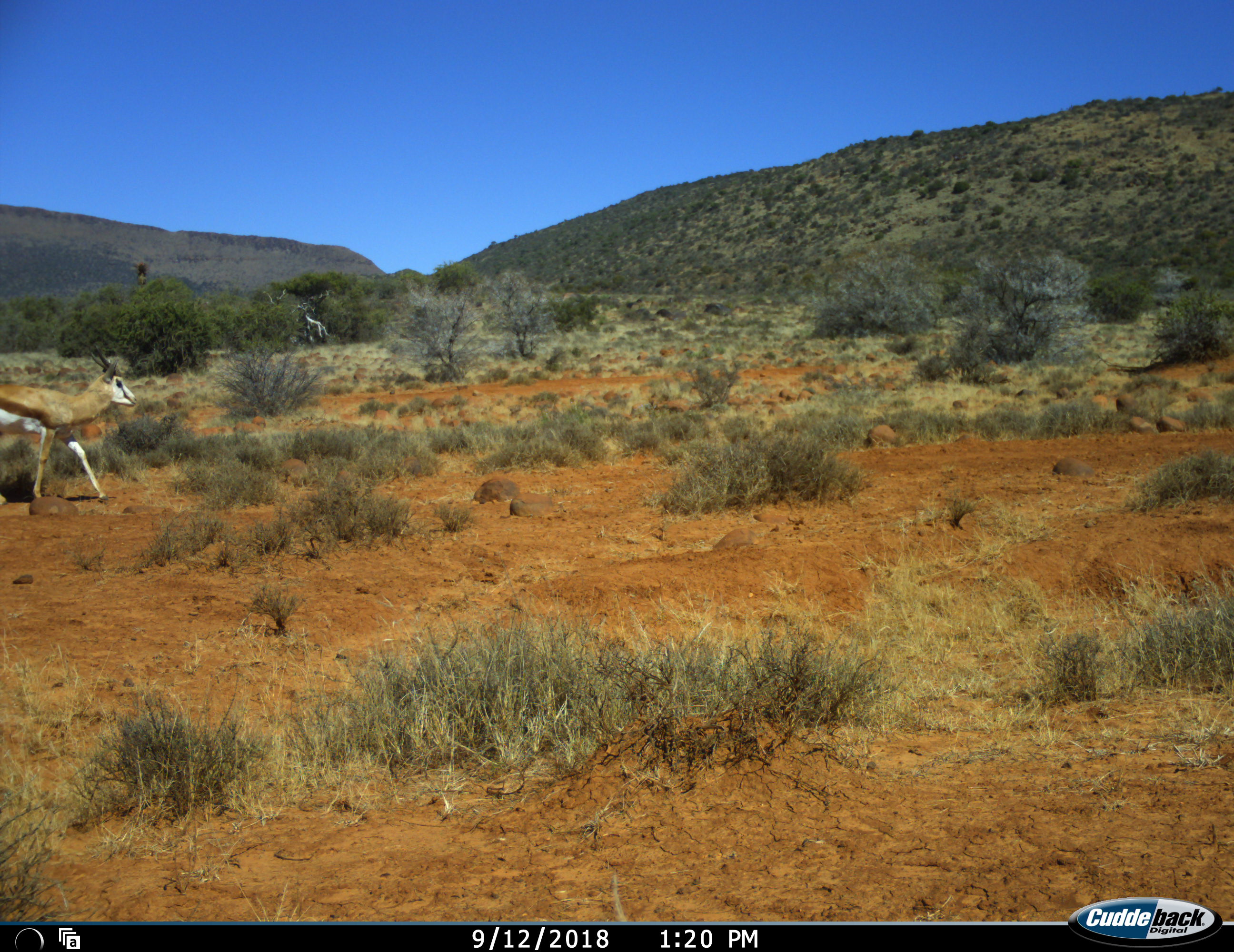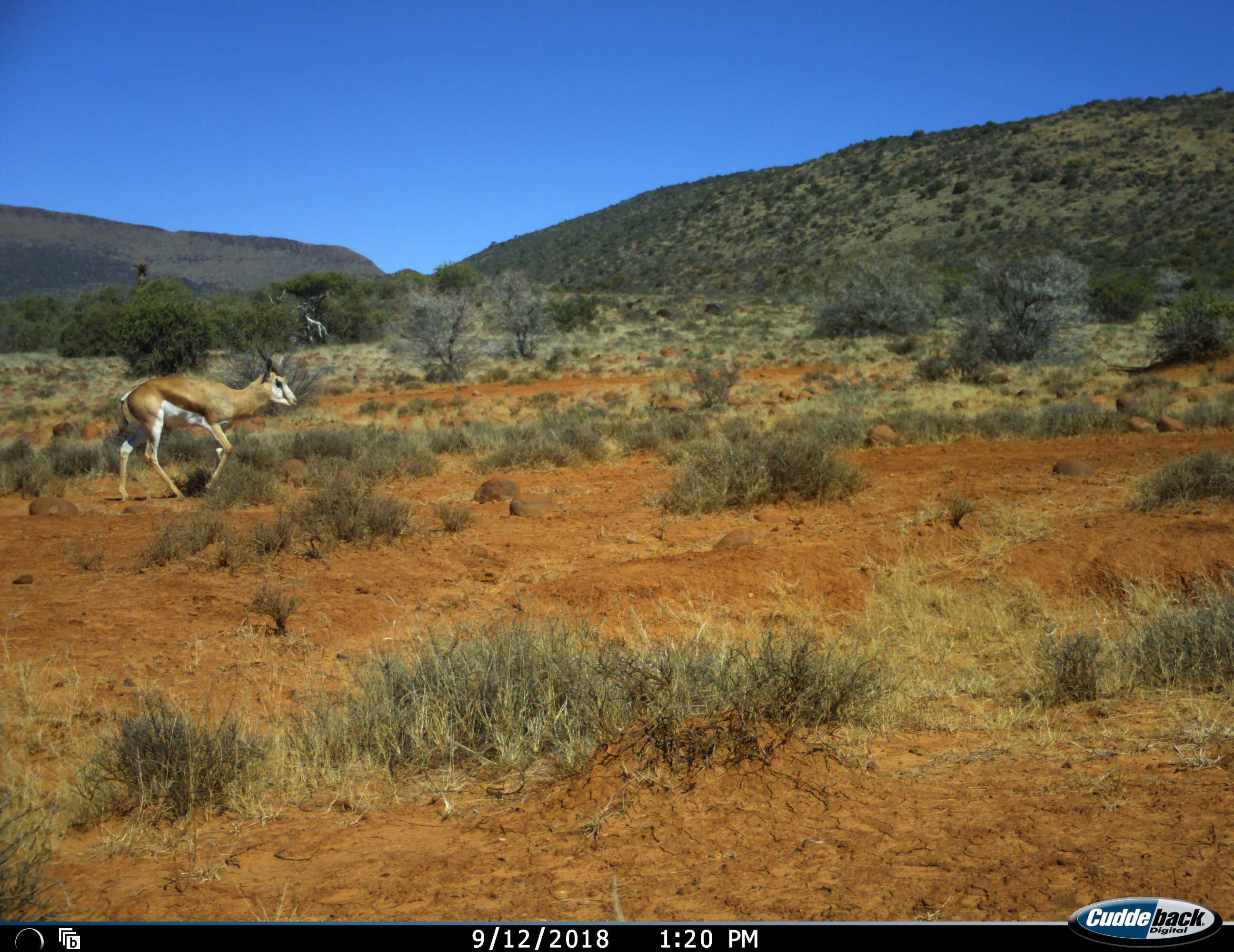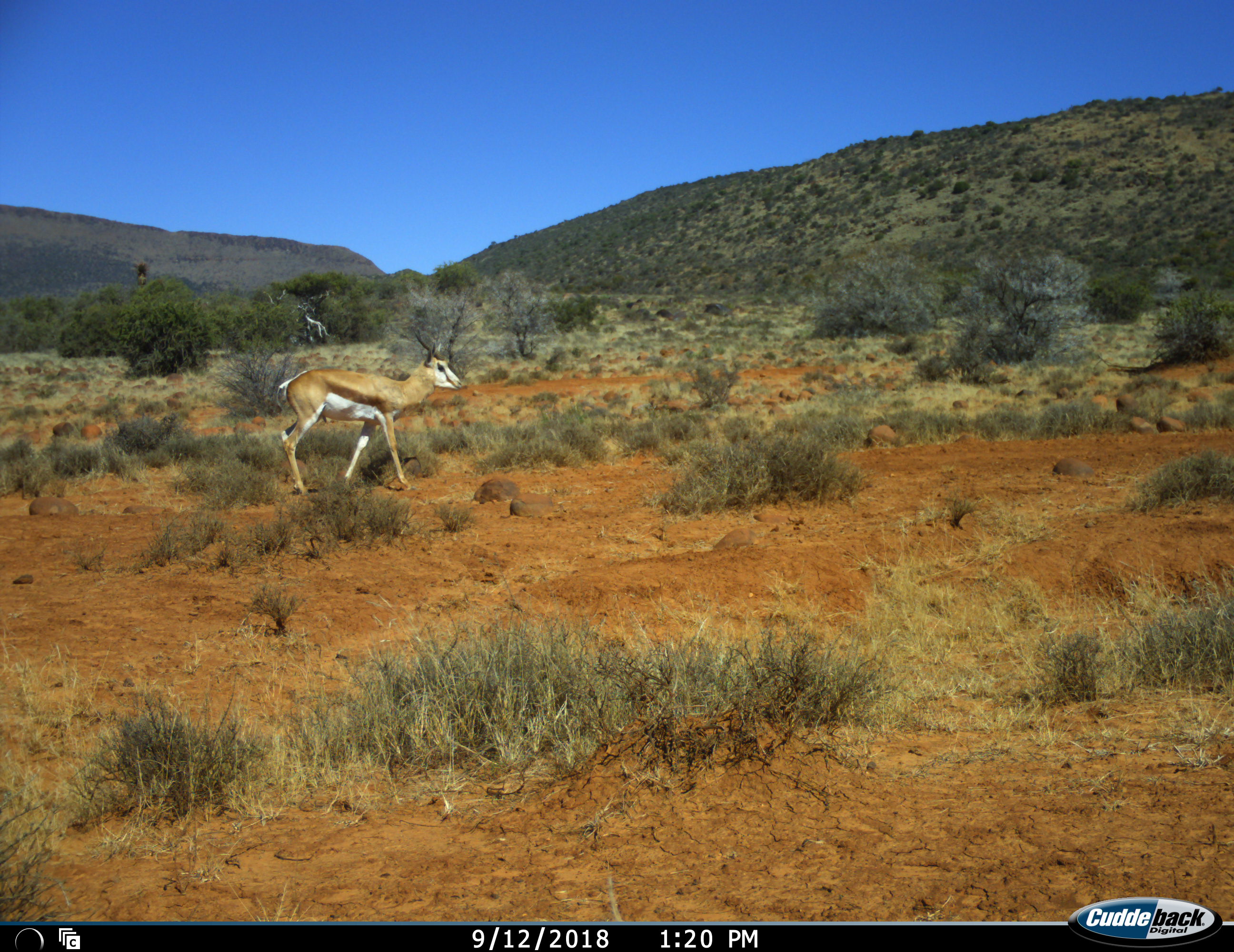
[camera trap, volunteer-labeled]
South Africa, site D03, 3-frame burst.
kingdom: Animalia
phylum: Chordata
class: Mammalia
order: Artiodactyla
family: Bovidae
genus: Antidorcas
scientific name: Antidorcas marsupialis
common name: springbok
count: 1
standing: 0%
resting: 0%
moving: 100%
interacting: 0%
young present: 0%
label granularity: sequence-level